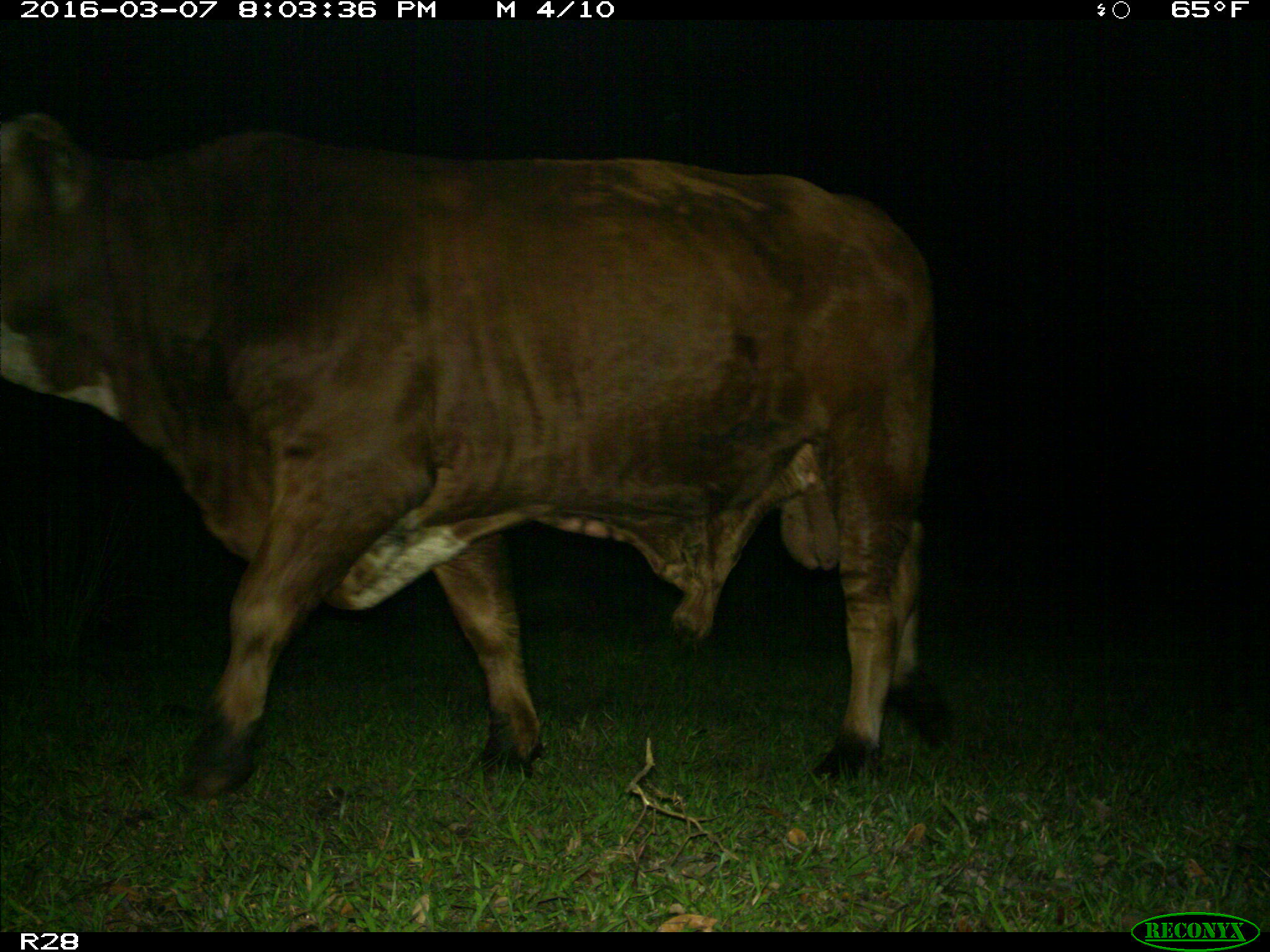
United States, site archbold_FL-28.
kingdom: Animalia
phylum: Chordata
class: Mammalia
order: Artiodactyla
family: Bovidae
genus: Bos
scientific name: Bos taurus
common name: domestic cow